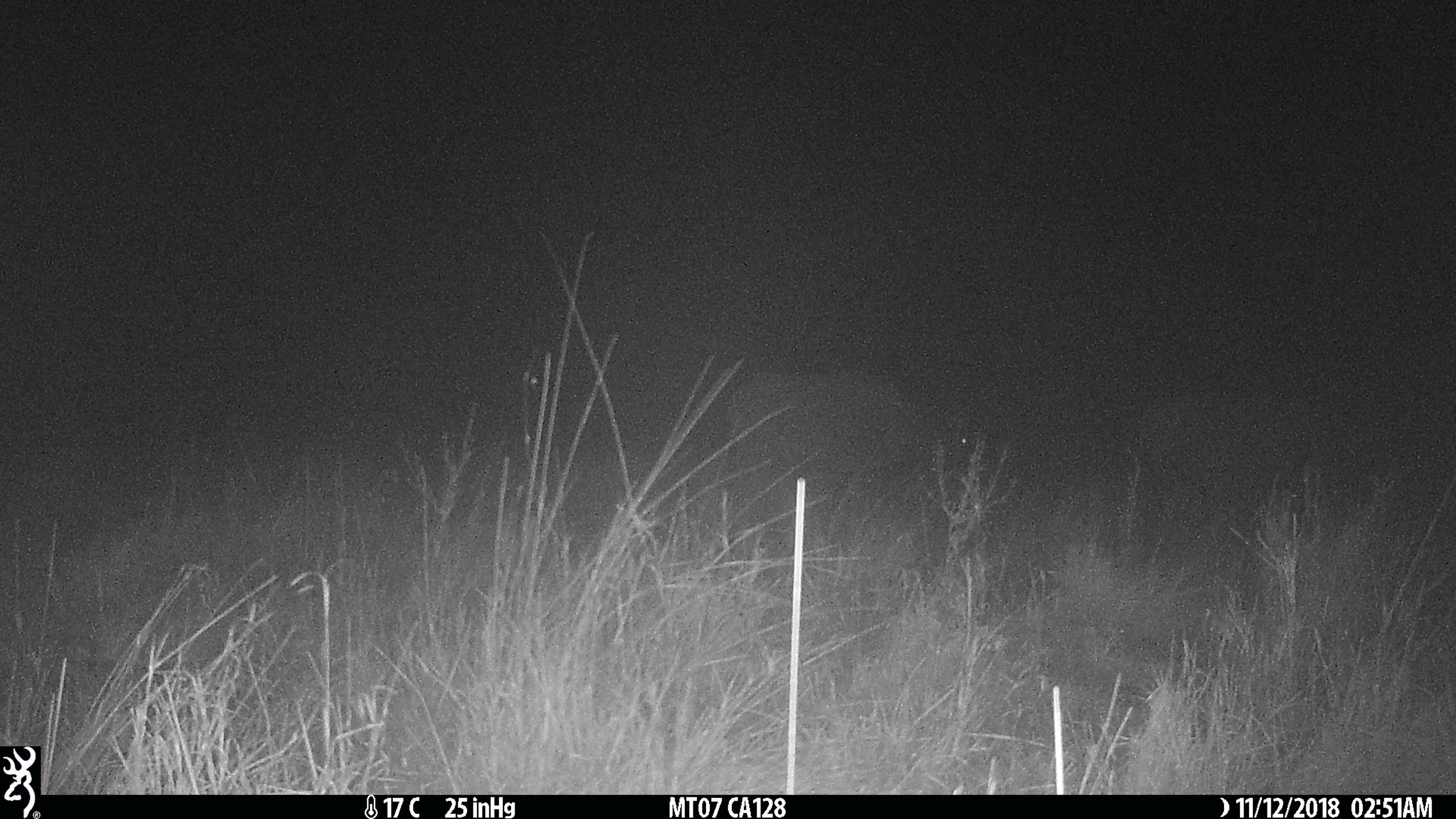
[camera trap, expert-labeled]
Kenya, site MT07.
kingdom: Animalia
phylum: Chordata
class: Mammalia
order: Artiodactyla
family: Bovidae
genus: Syncerus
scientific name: Syncerus caffer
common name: buffalo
Buffalo (Syncerus caffer).